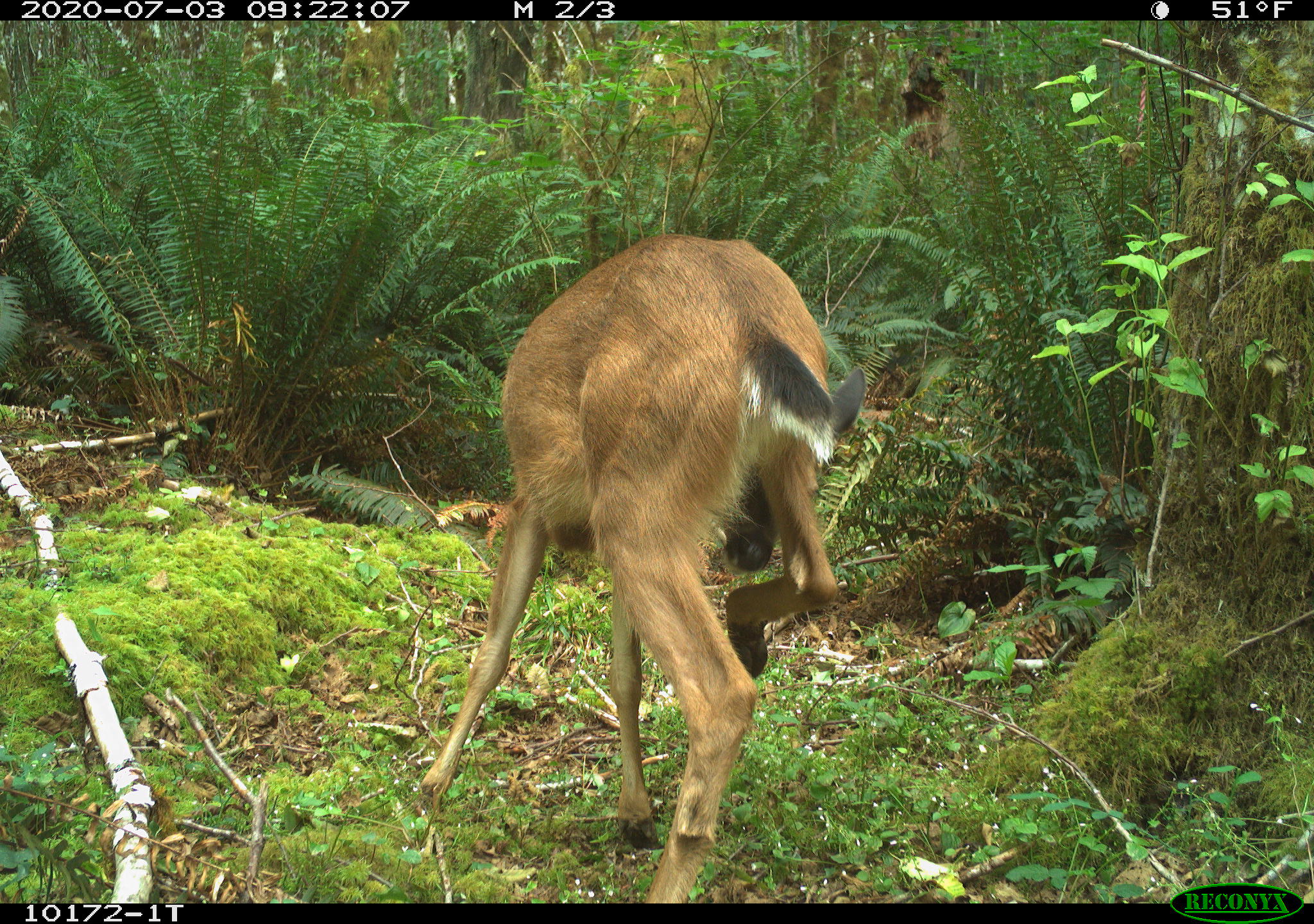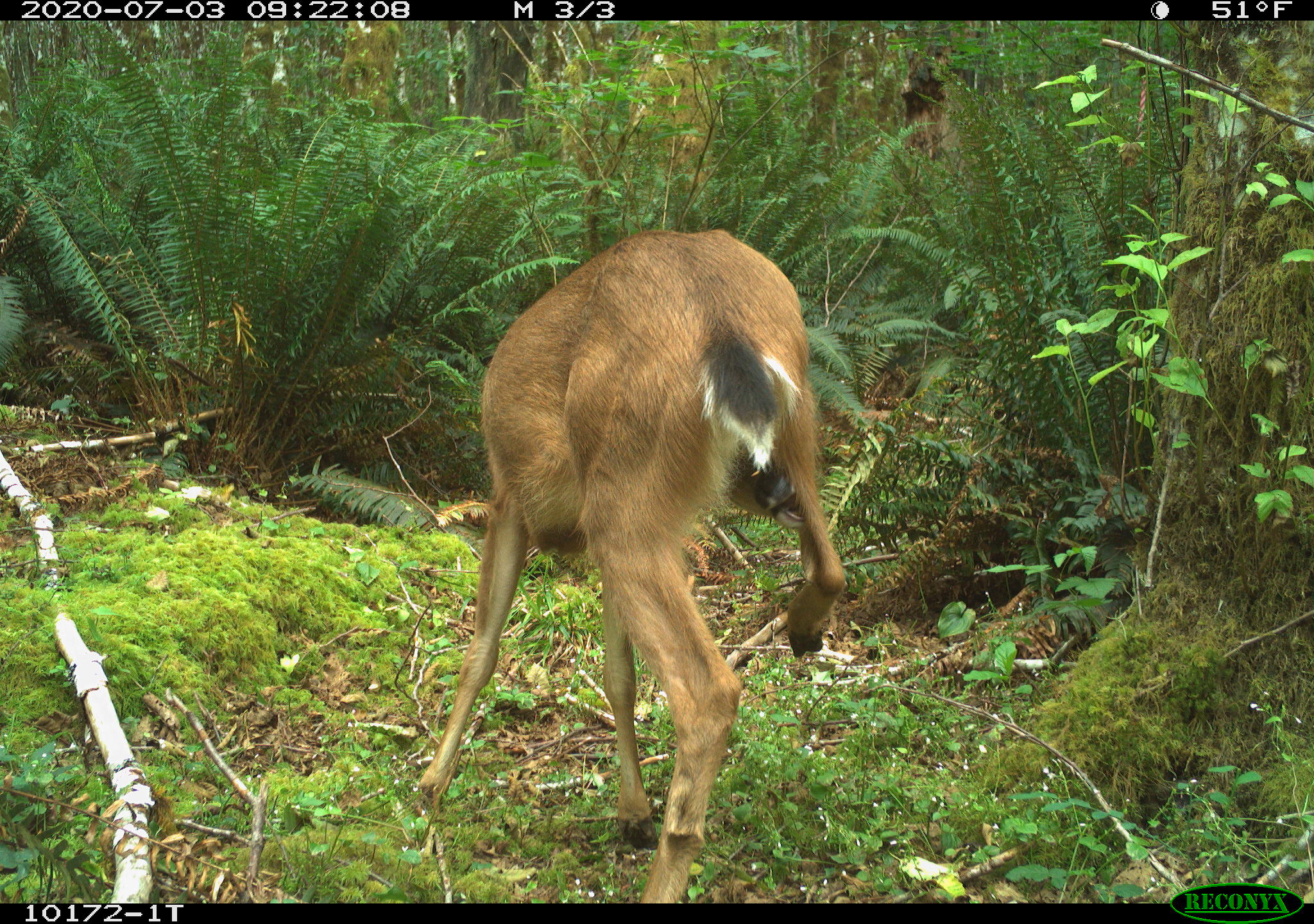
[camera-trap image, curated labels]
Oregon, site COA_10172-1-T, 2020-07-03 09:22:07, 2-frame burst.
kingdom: Animalia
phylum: Chordata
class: Mammalia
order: Artiodactyla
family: Cervidae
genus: Odocoileus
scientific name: Odocoileus hemionus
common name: black-tailed deer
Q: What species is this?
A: Black-tailed deer (Odocoileus hemionus).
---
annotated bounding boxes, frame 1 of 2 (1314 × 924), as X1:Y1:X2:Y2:
black-tailed deer: 405:217:877:897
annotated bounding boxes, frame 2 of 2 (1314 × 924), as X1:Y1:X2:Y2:
black-tailed deer: 407:208:854:894